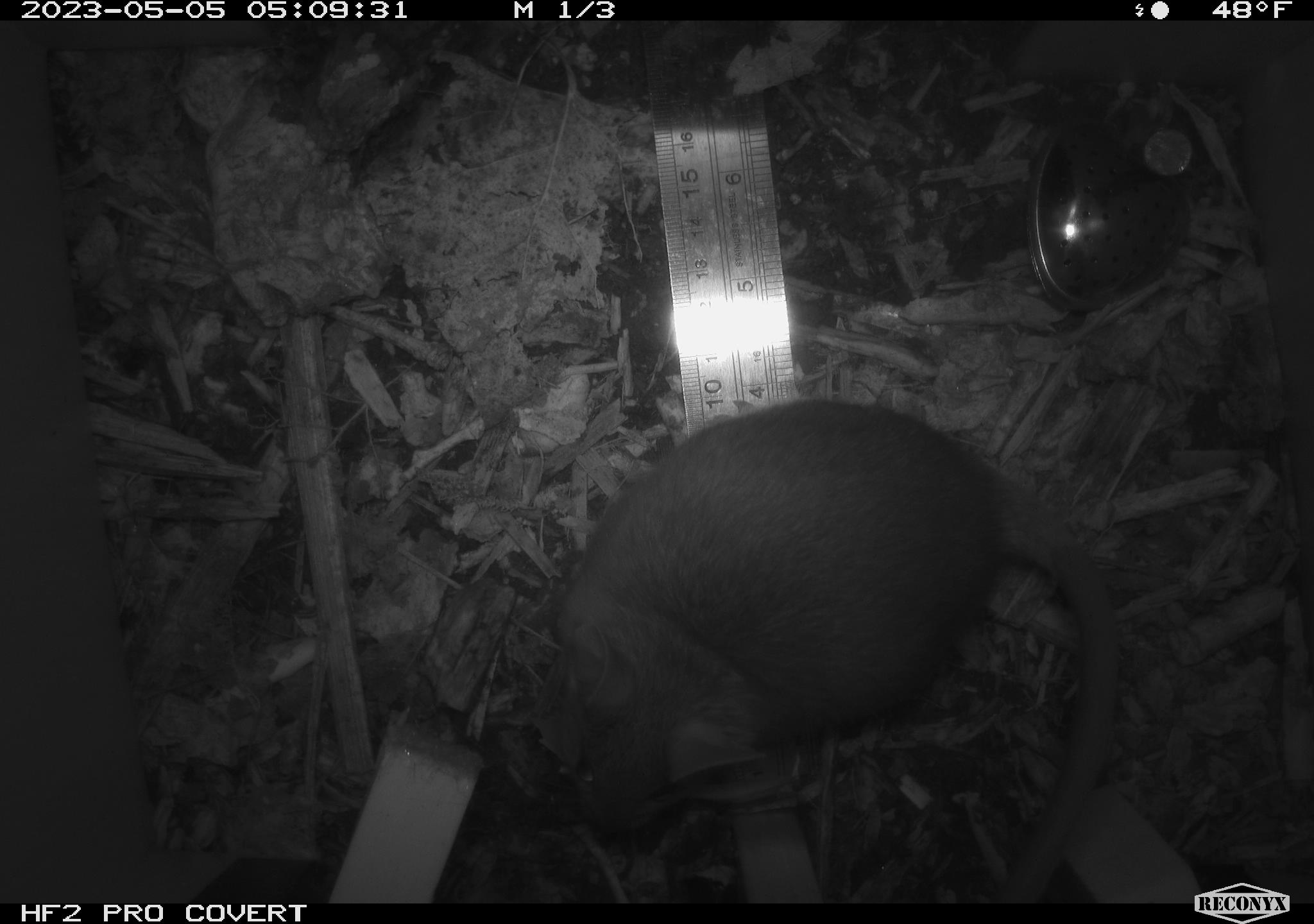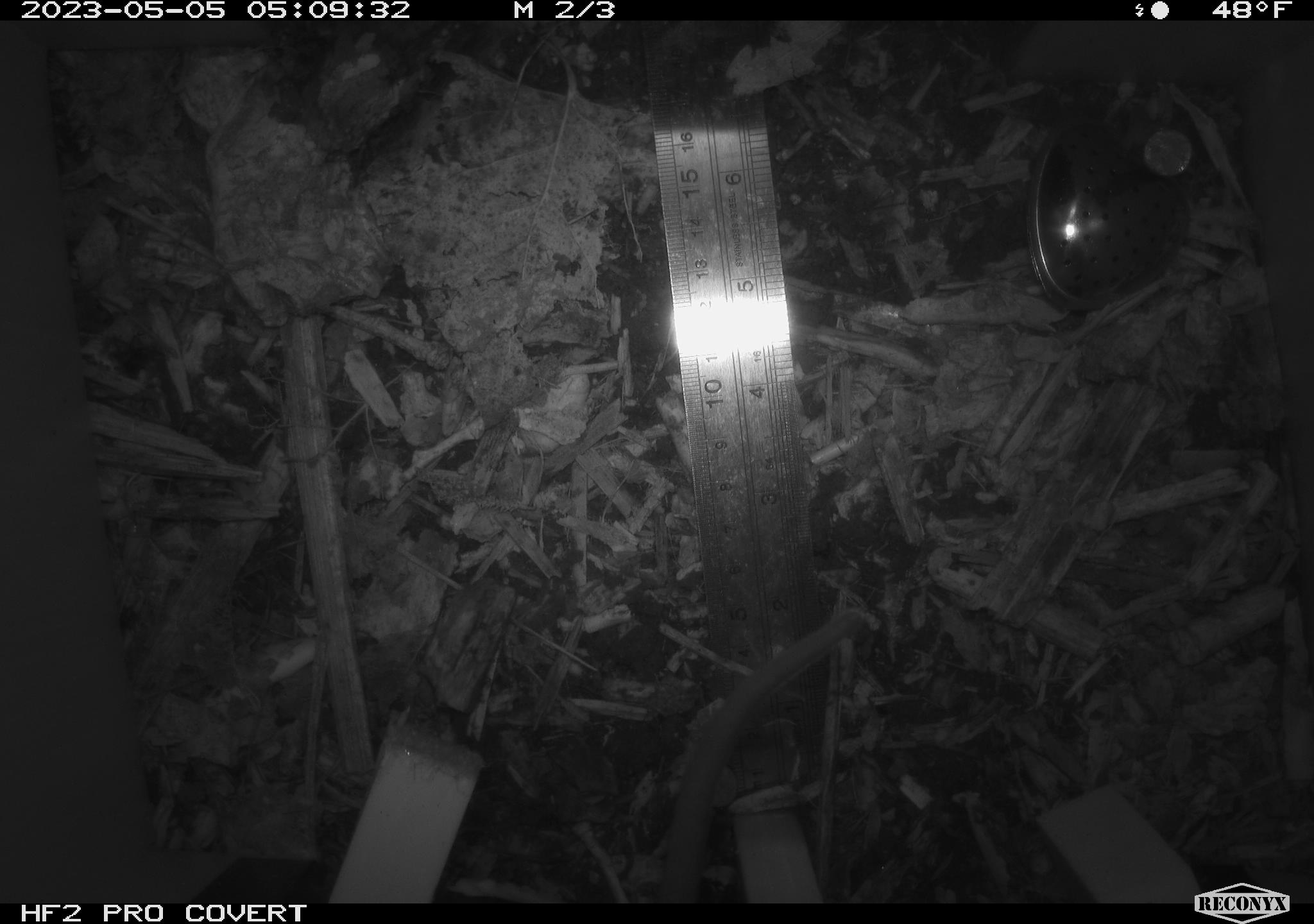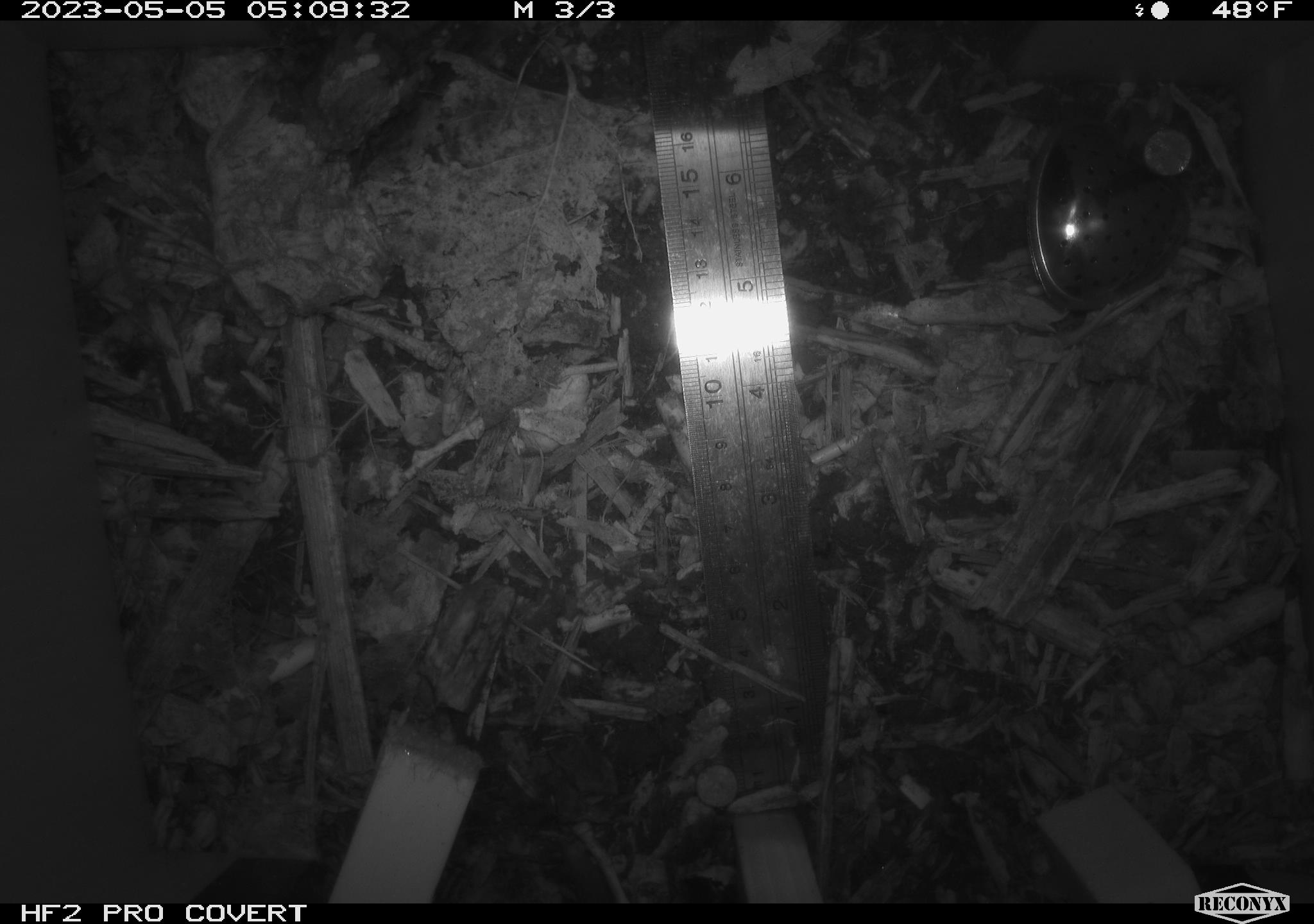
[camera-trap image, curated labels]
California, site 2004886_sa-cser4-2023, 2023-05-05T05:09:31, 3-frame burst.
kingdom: Animalia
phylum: Chordata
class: Mammalia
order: Rodentia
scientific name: Rodentia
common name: mouse species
Mouse species (Rodentia).